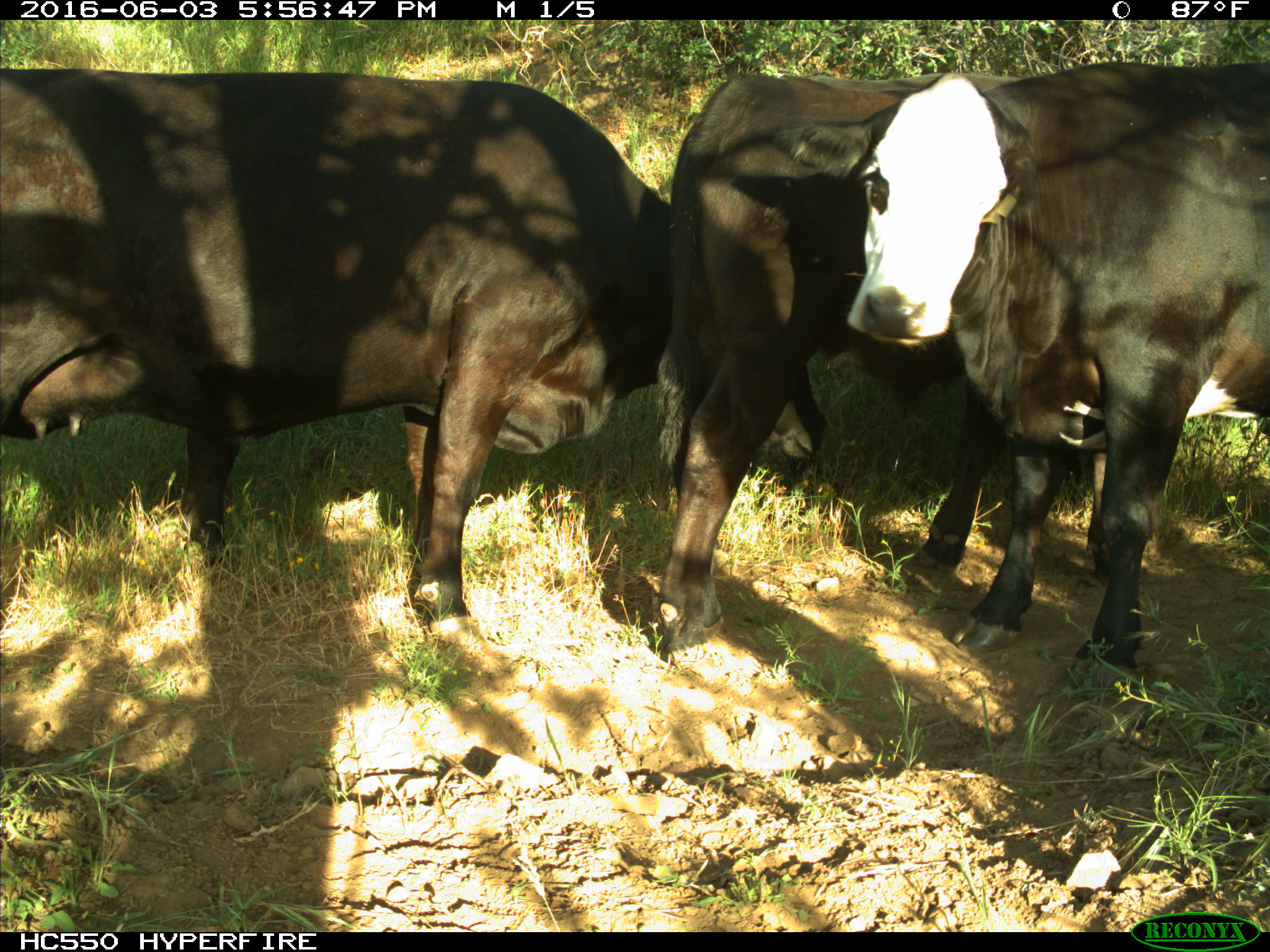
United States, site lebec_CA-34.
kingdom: Animalia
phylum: Chordata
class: Mammalia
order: Artiodactyla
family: Bovidae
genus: Bos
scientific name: Bos taurus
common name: domestic cow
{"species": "Bos taurus (domestic cow)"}